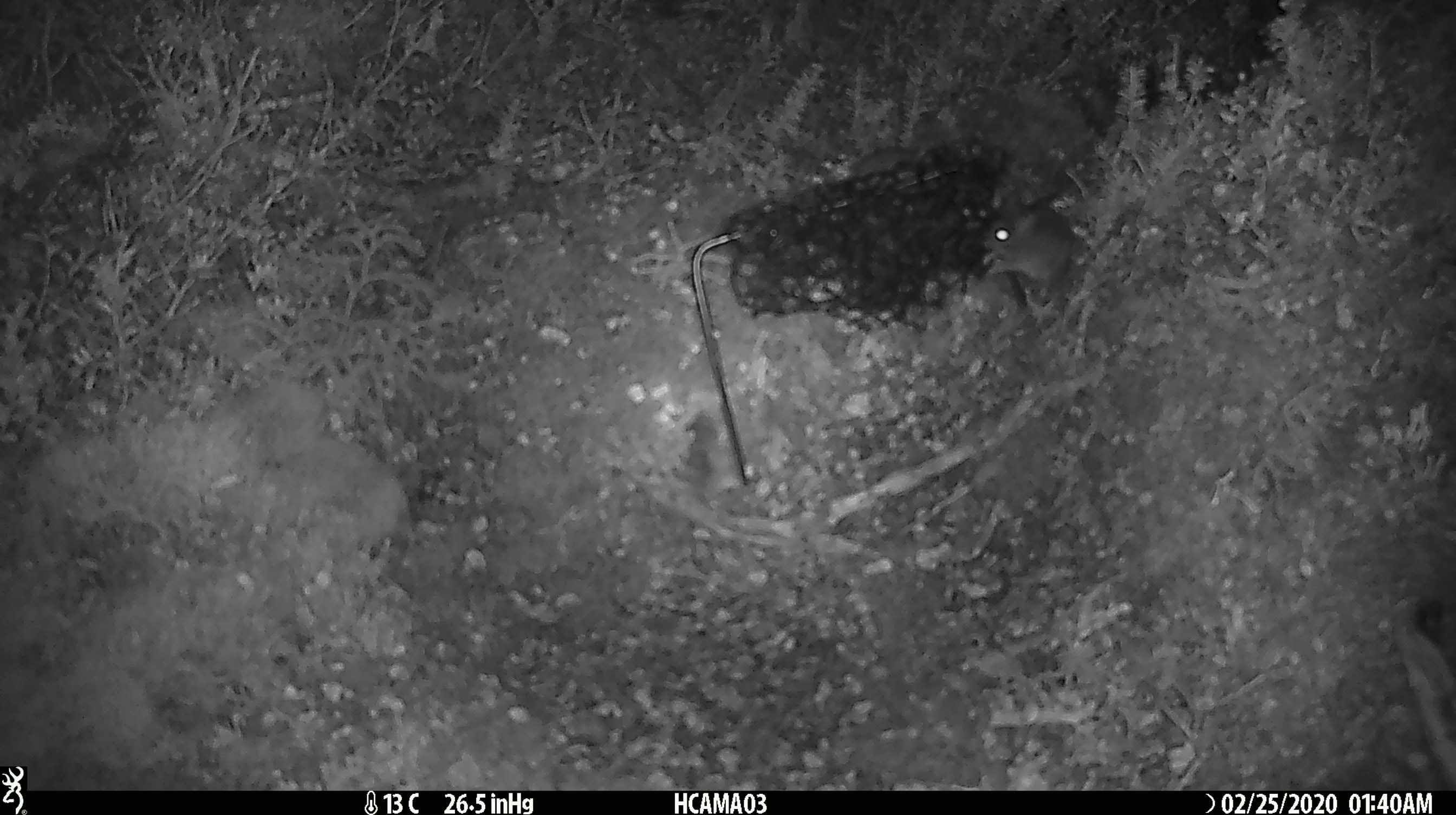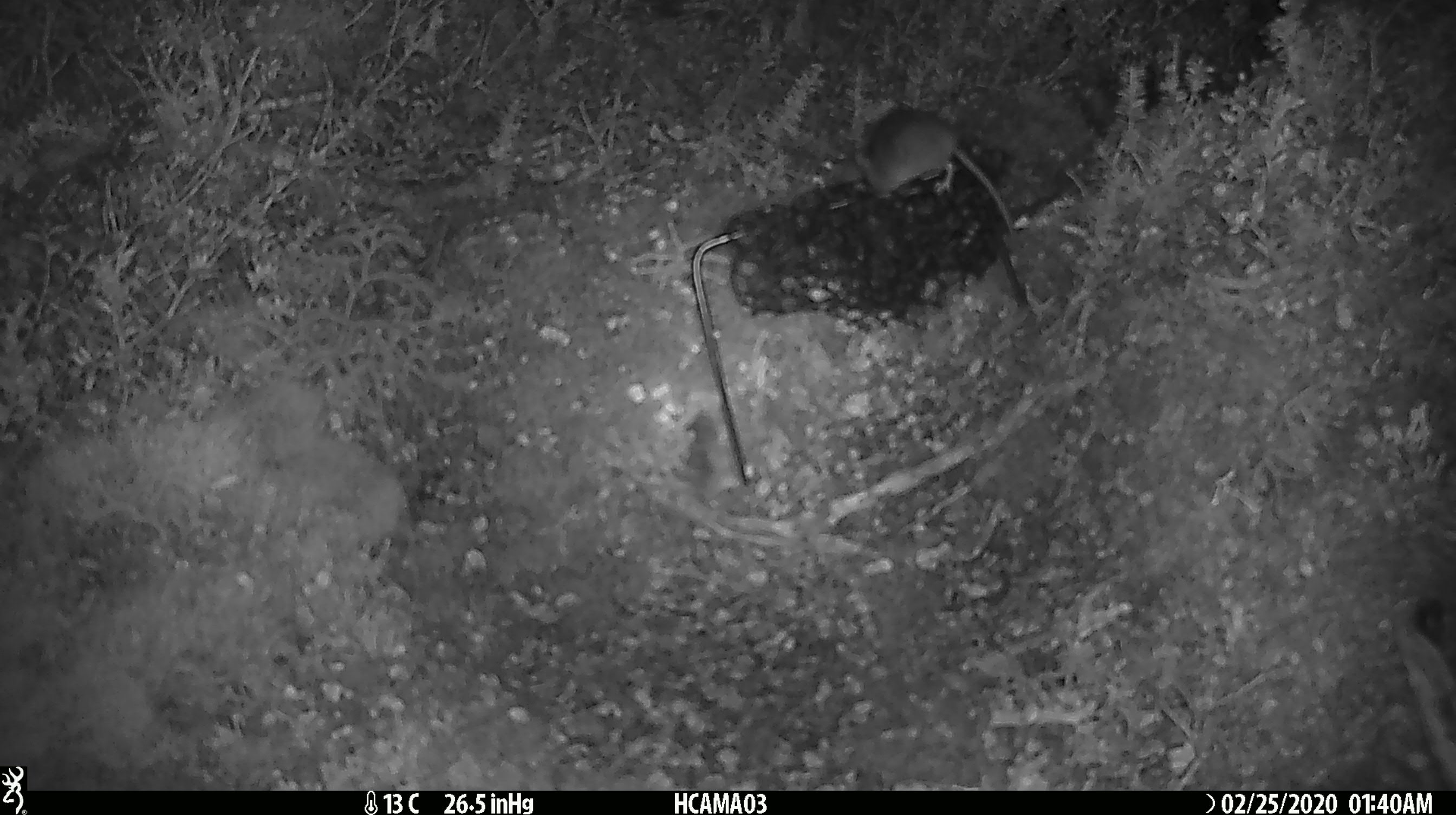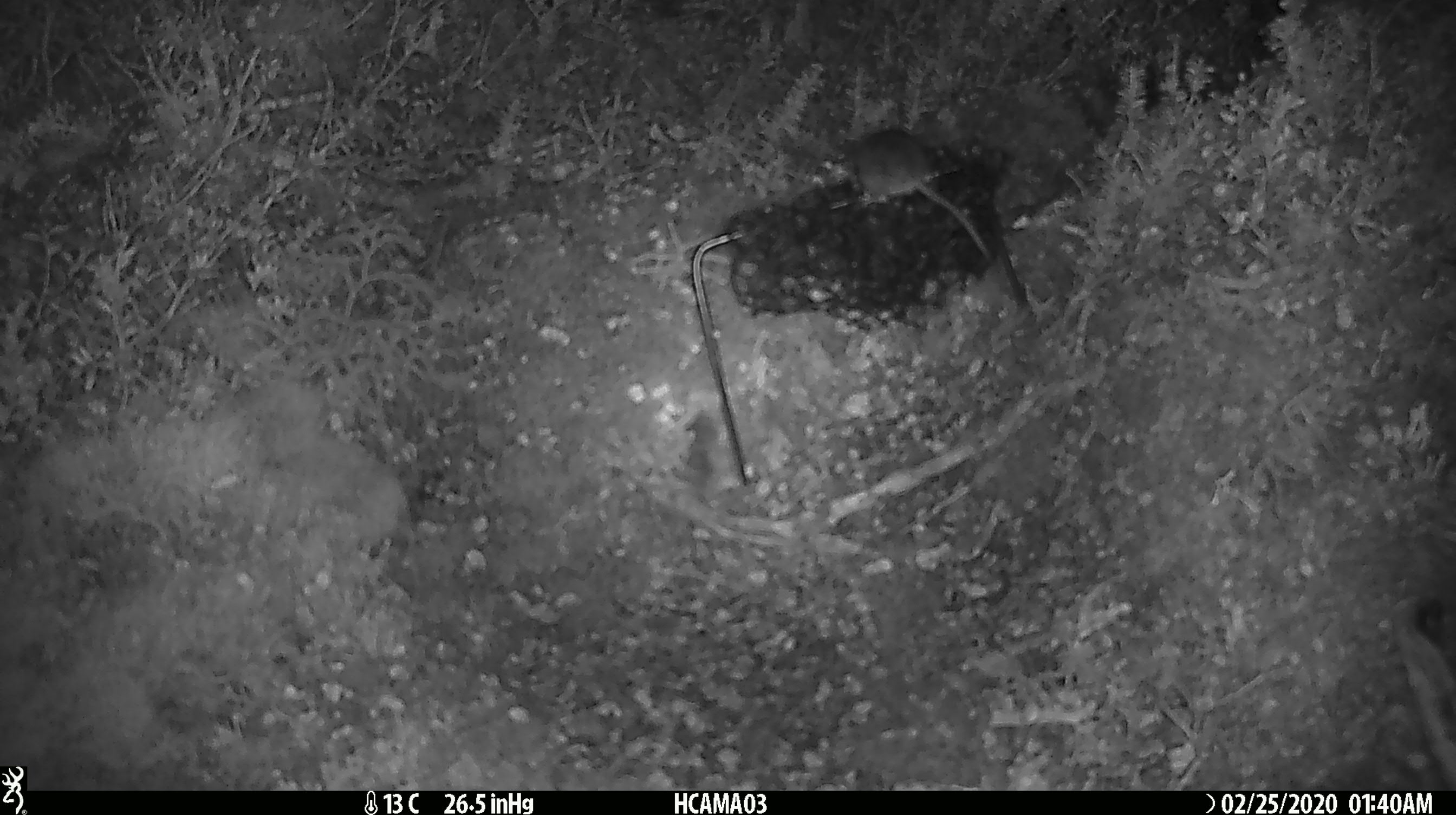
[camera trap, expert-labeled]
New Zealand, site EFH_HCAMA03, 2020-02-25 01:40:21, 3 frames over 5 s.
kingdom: Animalia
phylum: Chordata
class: Mammalia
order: Rodentia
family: Muridae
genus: Mus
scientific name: Mus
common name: mouse